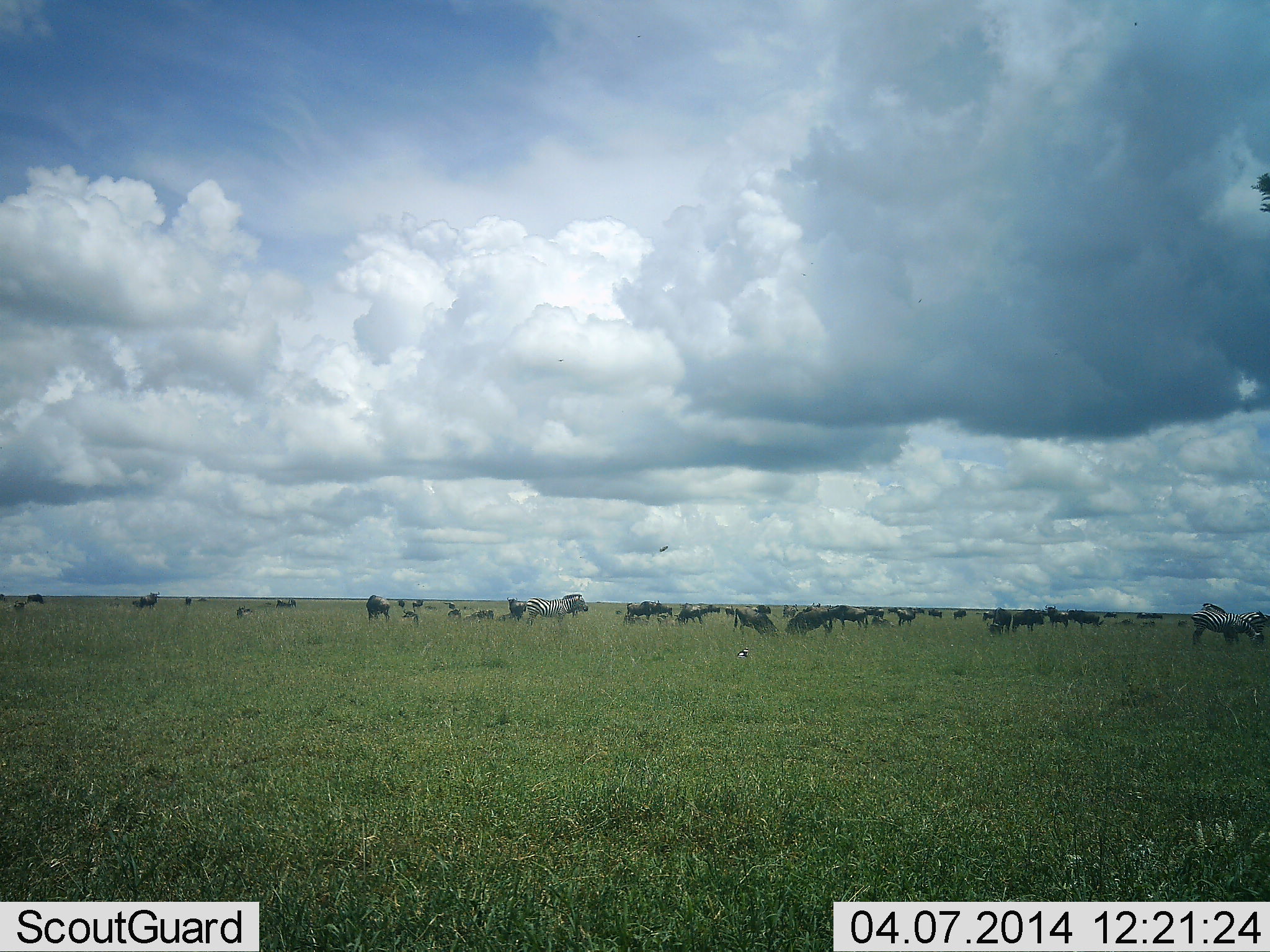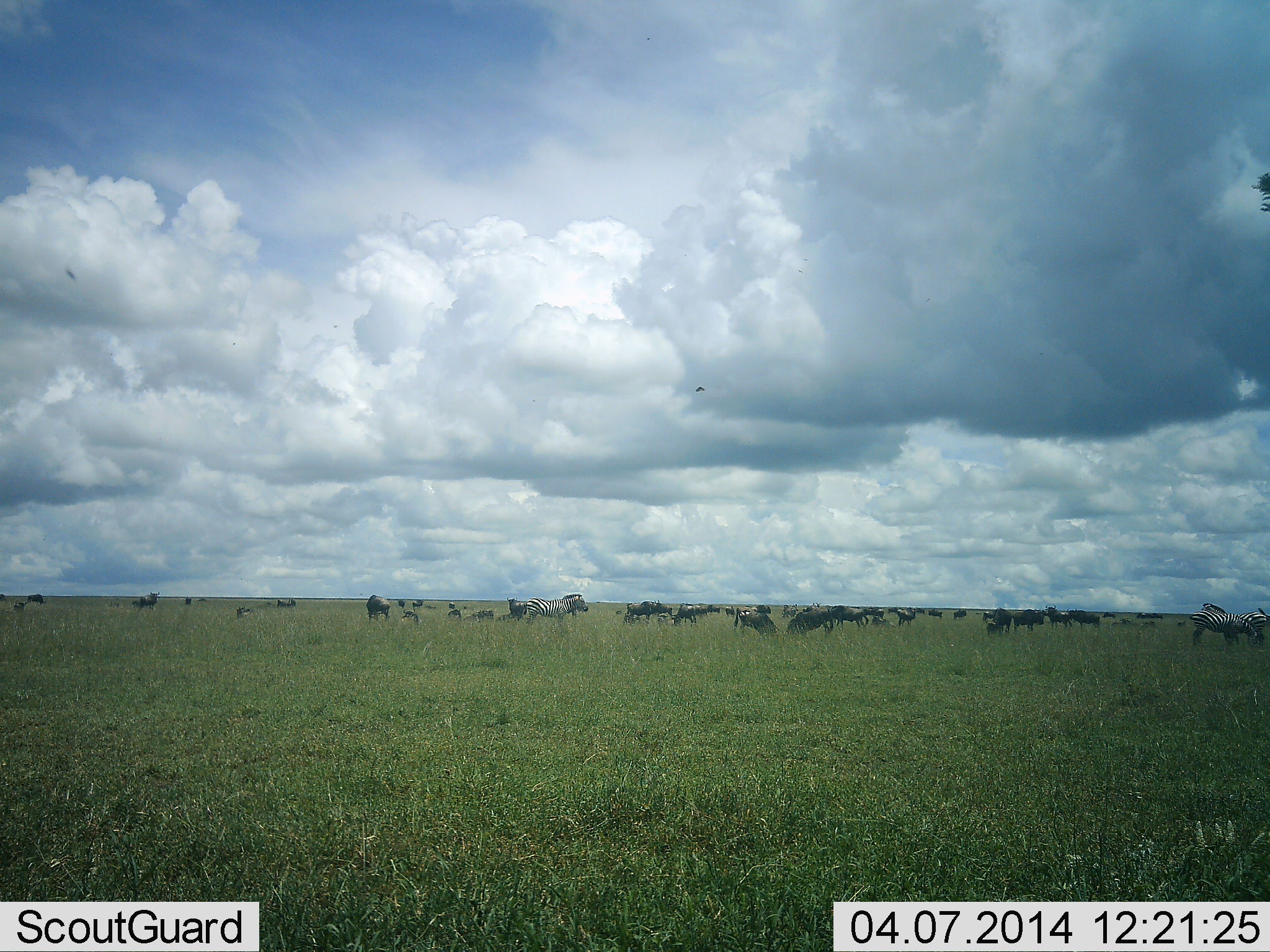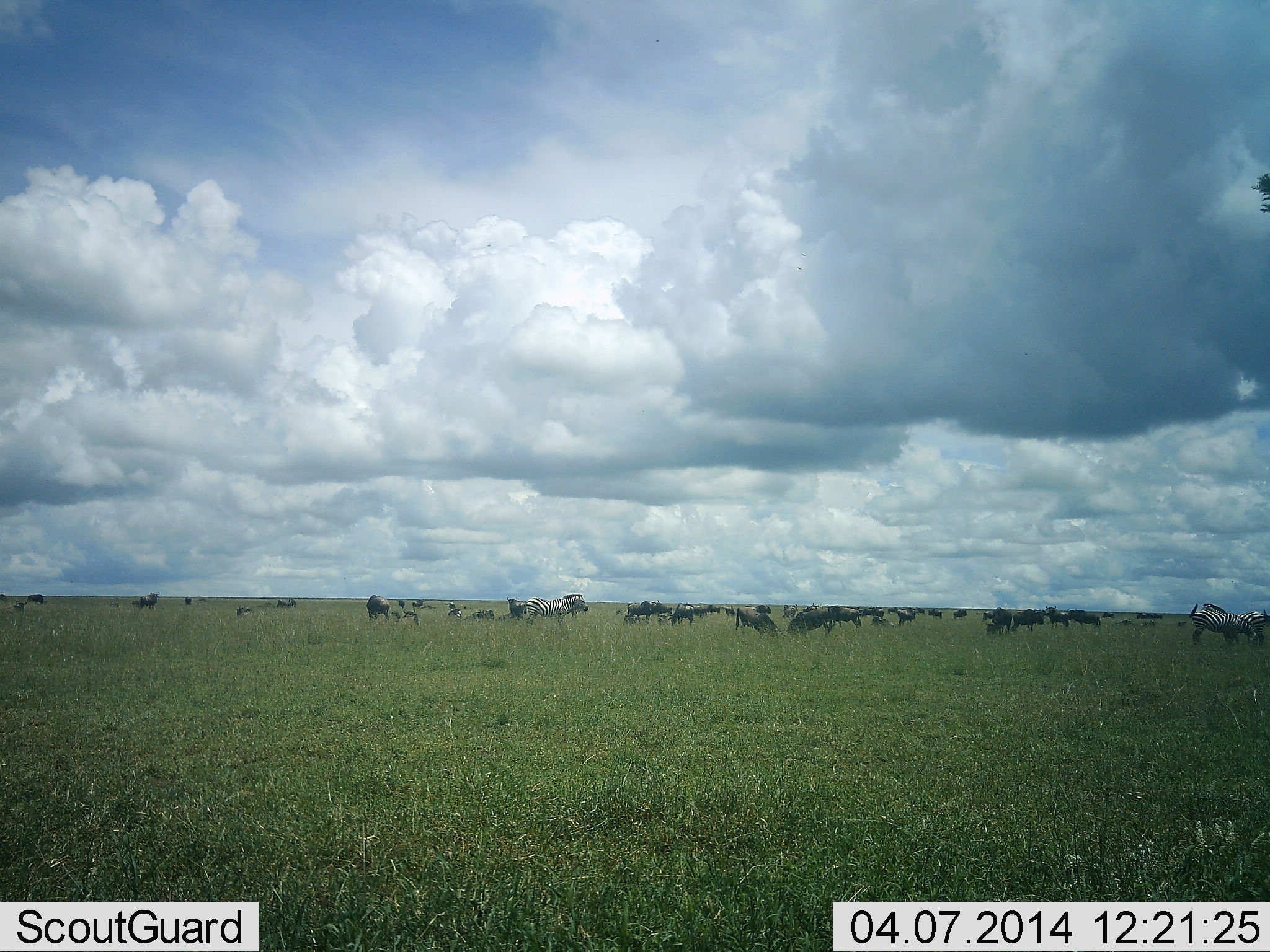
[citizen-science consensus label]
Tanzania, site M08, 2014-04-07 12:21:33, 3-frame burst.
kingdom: Animalia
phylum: Chordata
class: Mammalia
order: Artiodactyla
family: Bovidae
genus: Connochaetes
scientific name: Connochaetes taurinus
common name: blue wildebeest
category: wildebeest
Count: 11-50.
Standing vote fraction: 80%.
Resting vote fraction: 27%.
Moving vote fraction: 27%.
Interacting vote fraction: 7%.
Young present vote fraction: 0%.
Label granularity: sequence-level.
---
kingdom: Animalia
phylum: Chordata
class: Mammalia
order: Perissodactyla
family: Equidae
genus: Equus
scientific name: Equus quagga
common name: plains zebra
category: zebra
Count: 3.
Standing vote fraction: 100%.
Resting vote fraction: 0%.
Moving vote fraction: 0%.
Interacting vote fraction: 0%.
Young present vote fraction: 0%.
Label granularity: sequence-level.